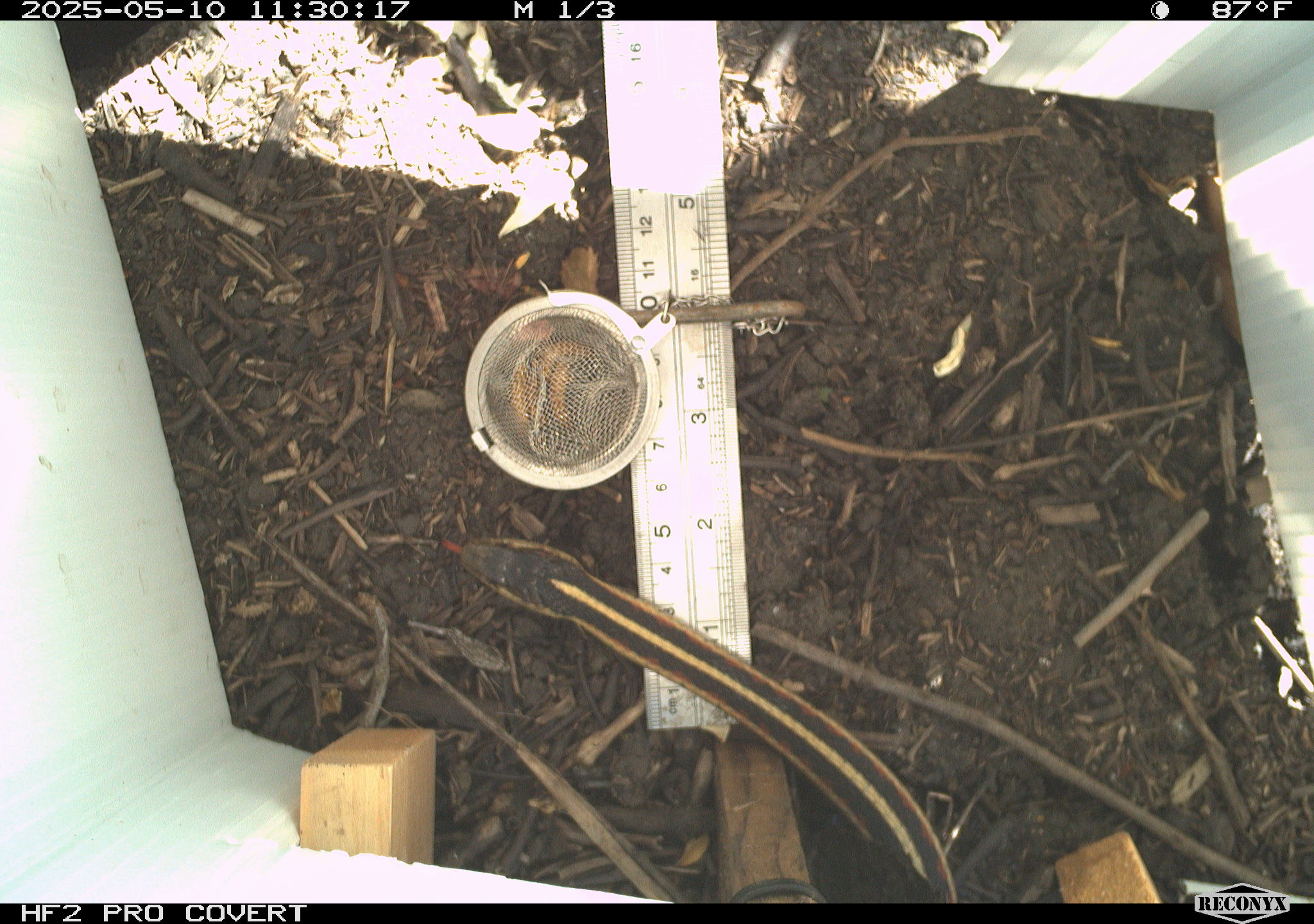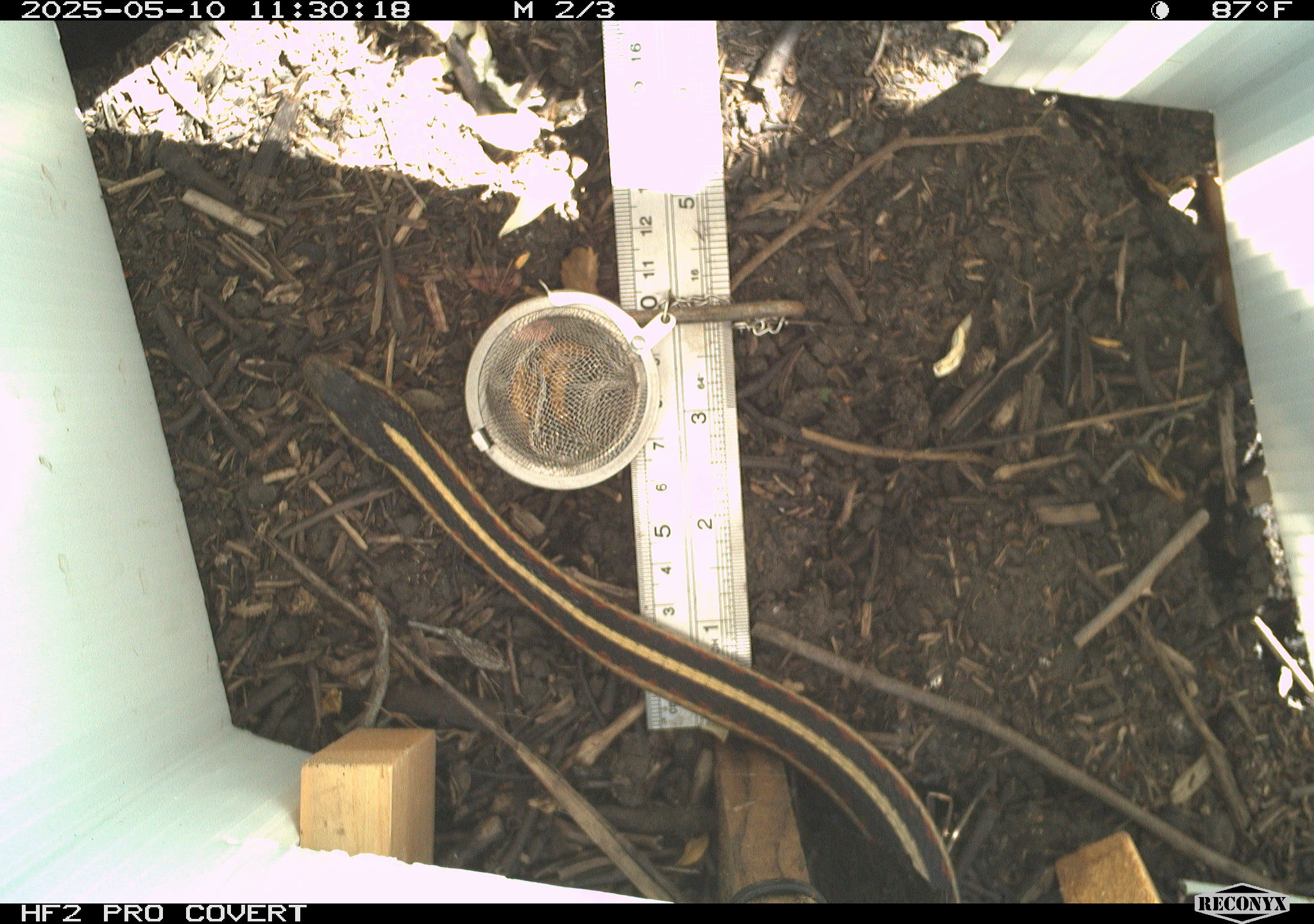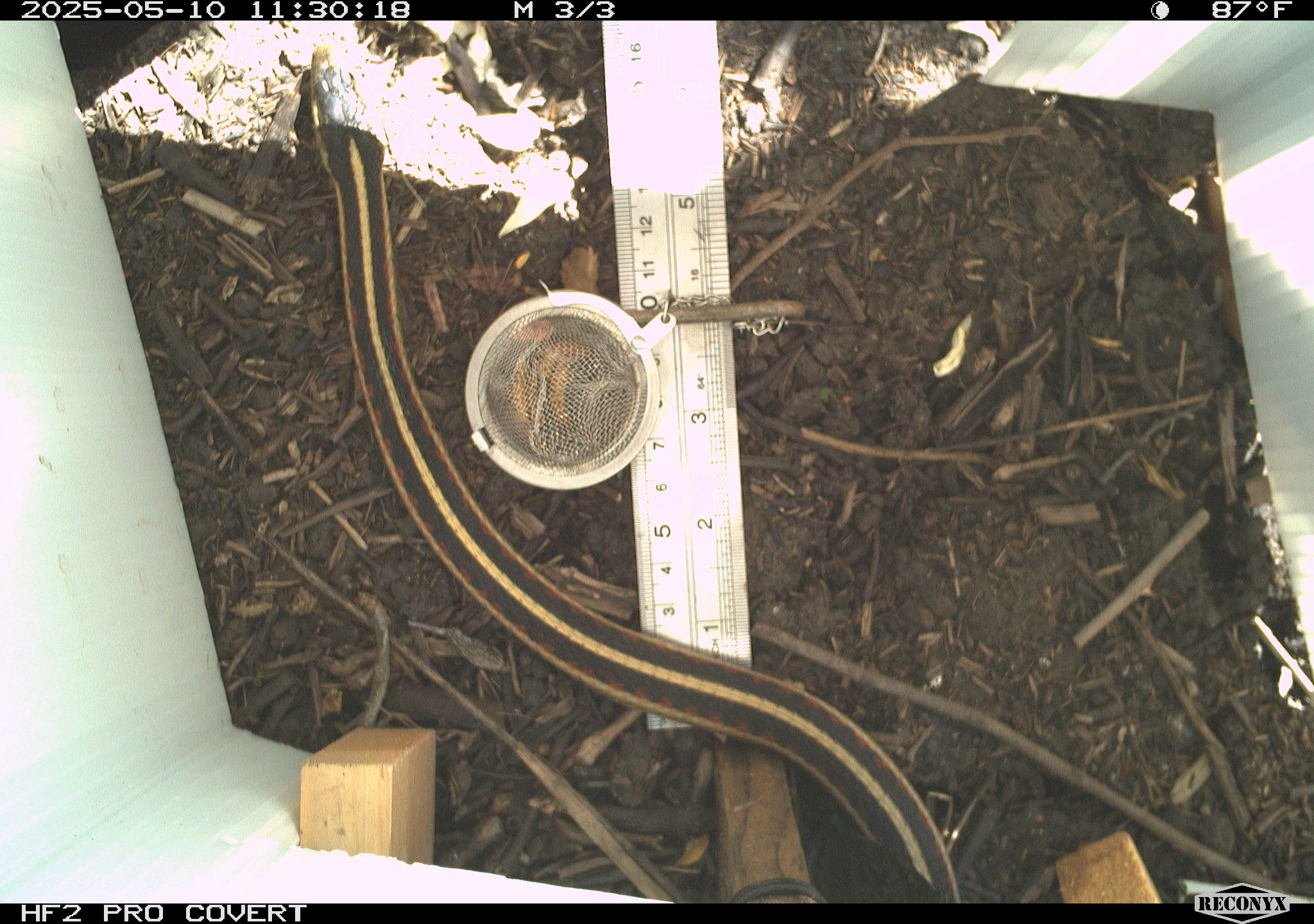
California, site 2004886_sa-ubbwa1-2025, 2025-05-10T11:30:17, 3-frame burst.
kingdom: Animalia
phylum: Chordata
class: Reptilia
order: Squamata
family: Colubridae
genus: Thamnophis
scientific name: Thamnophis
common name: american gartersnakes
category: thamnophis species